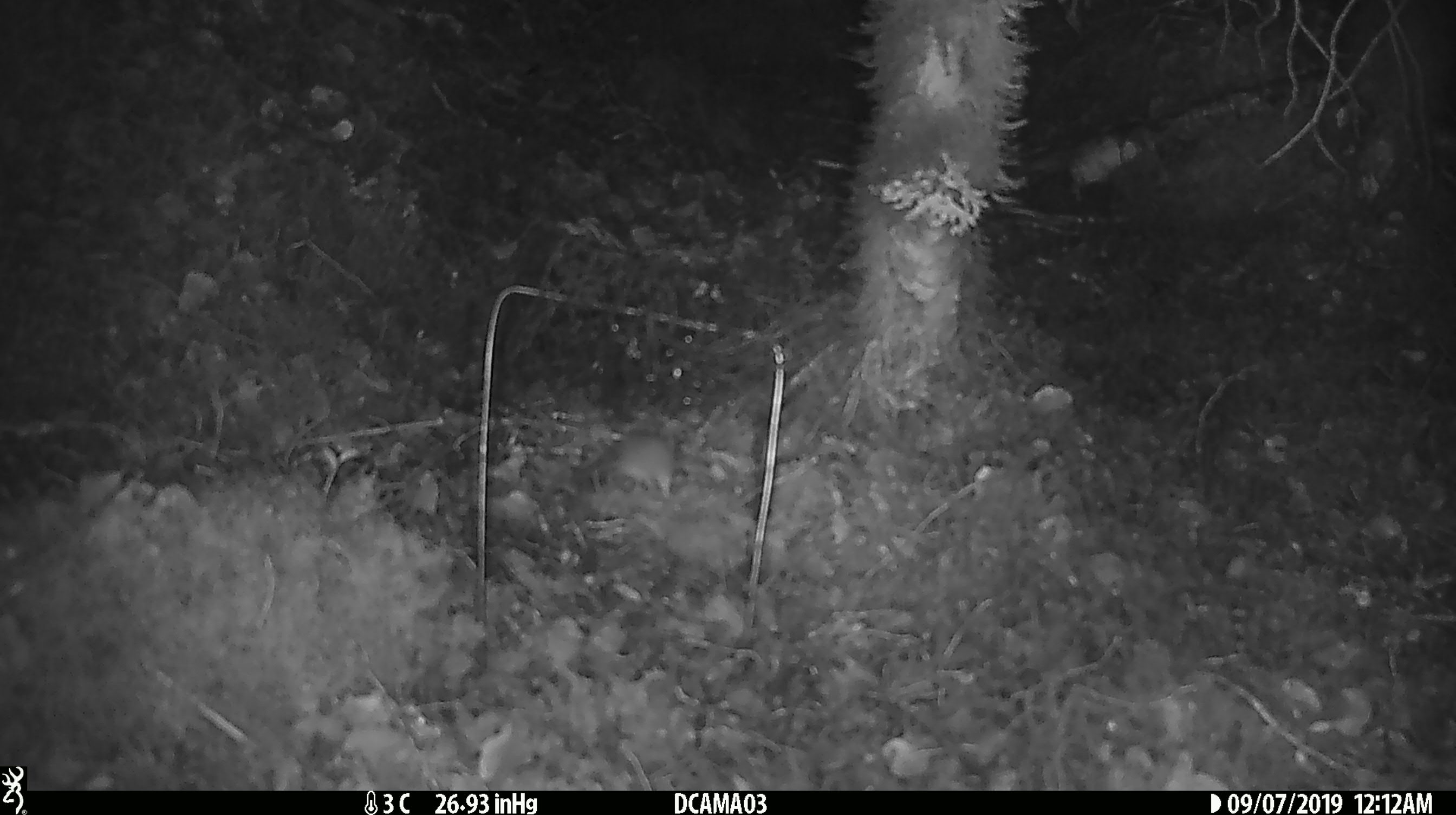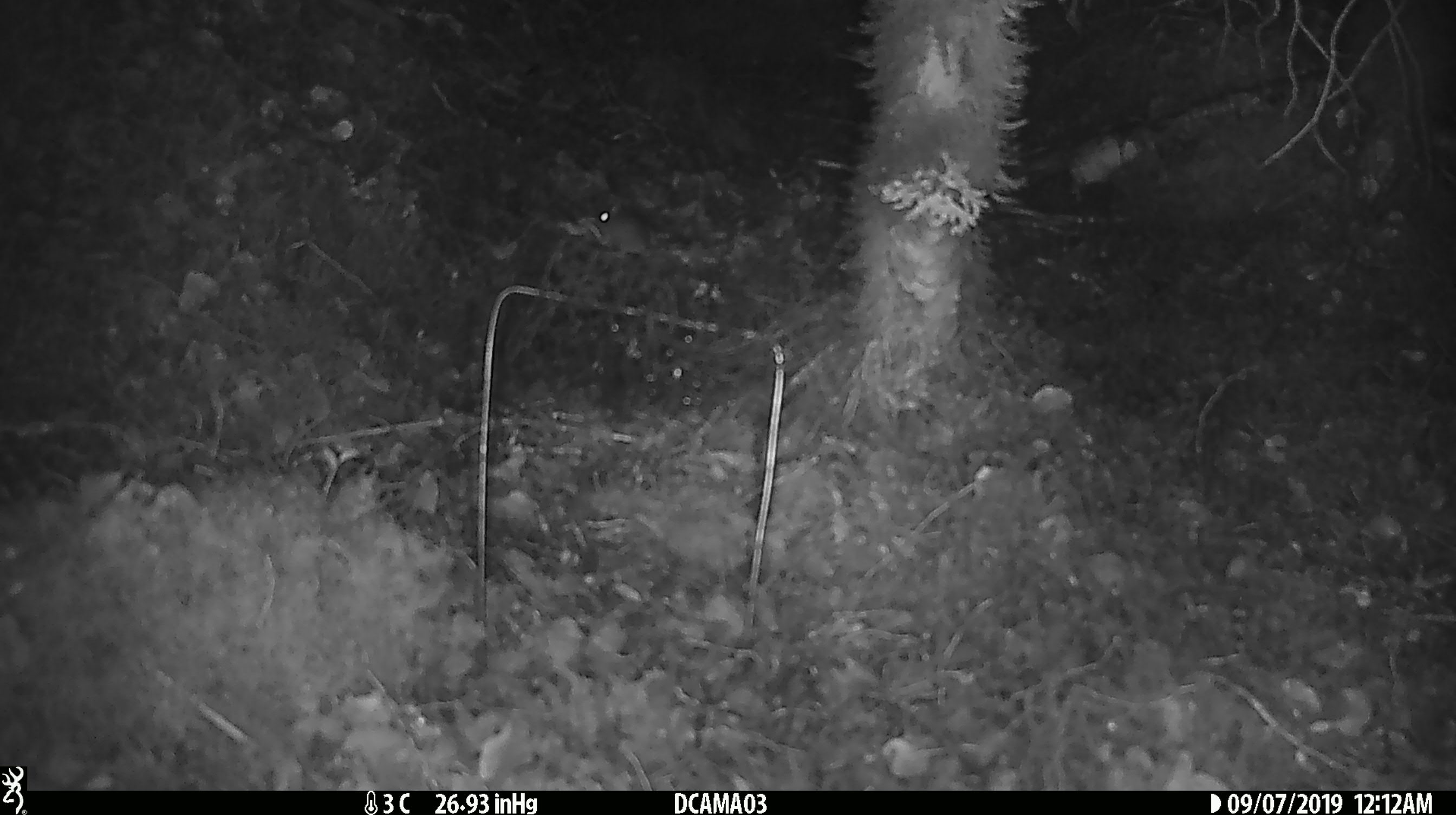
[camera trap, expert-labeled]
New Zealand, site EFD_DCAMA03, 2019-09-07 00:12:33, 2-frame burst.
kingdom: Animalia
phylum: Chordata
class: Mammalia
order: Rodentia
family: Muridae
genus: Mus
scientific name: Mus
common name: mouse